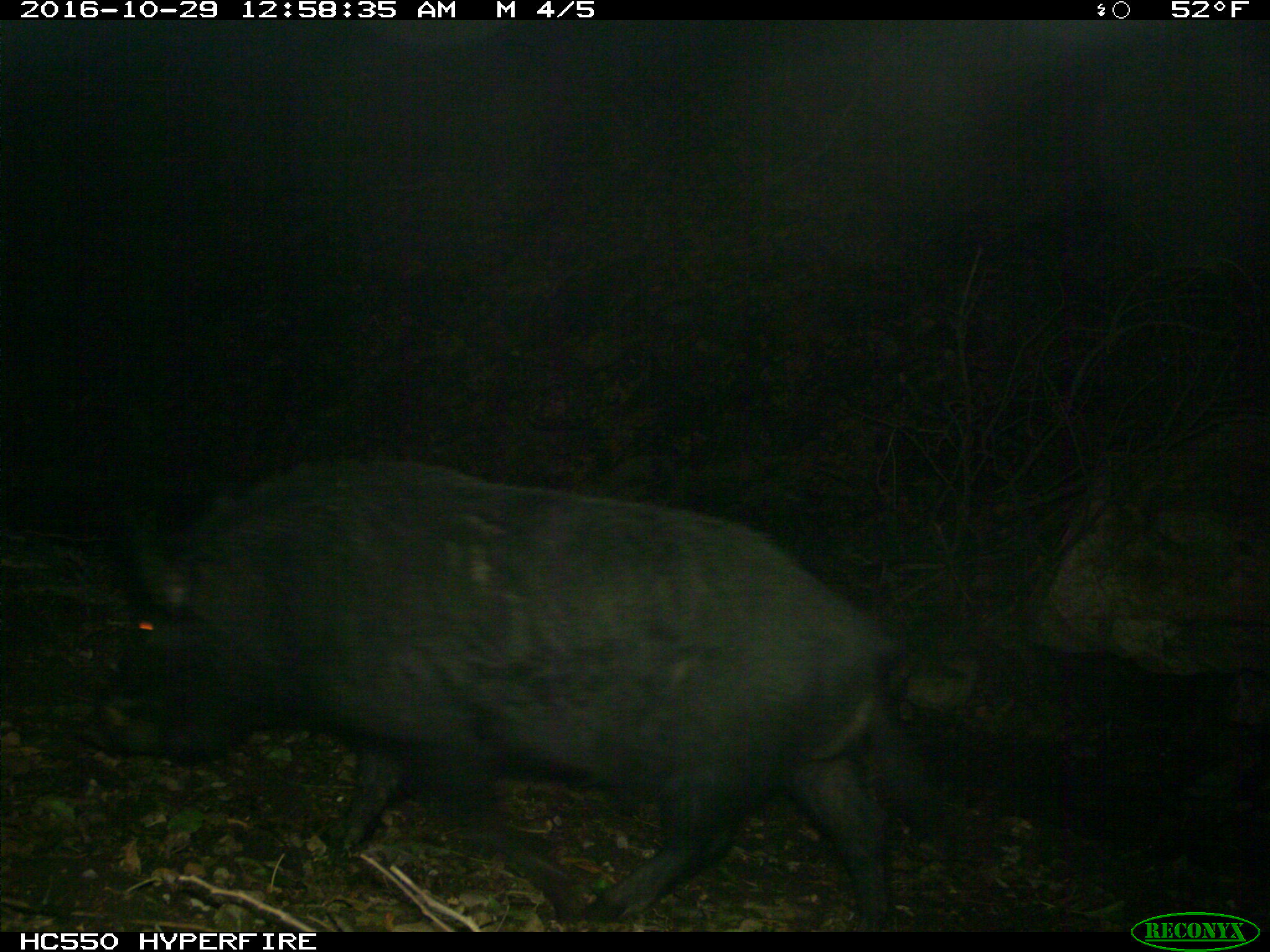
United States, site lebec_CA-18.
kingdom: Animalia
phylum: Chordata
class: Mammalia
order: Artiodactyla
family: Suidae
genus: Sus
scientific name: Sus scrofa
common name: wild boar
Sus scrofa (wild boar).